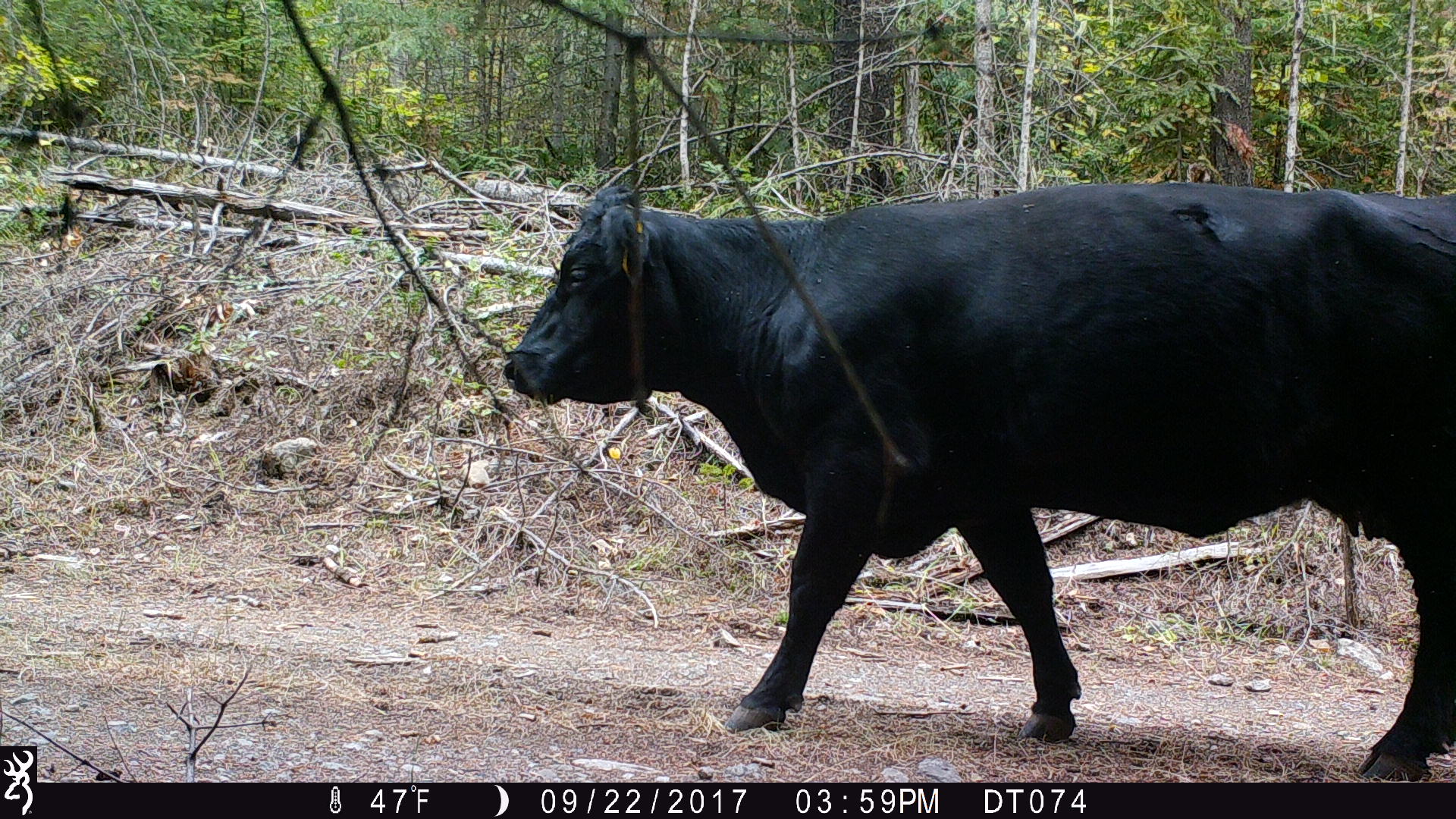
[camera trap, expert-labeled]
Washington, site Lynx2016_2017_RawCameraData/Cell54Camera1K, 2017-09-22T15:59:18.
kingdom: Animalia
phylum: Chordata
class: Mammalia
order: Artiodactyla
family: Bovidae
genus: Bos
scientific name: Bos taurus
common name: domestic cattle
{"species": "domestic cattle (Bos taurus)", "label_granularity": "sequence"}